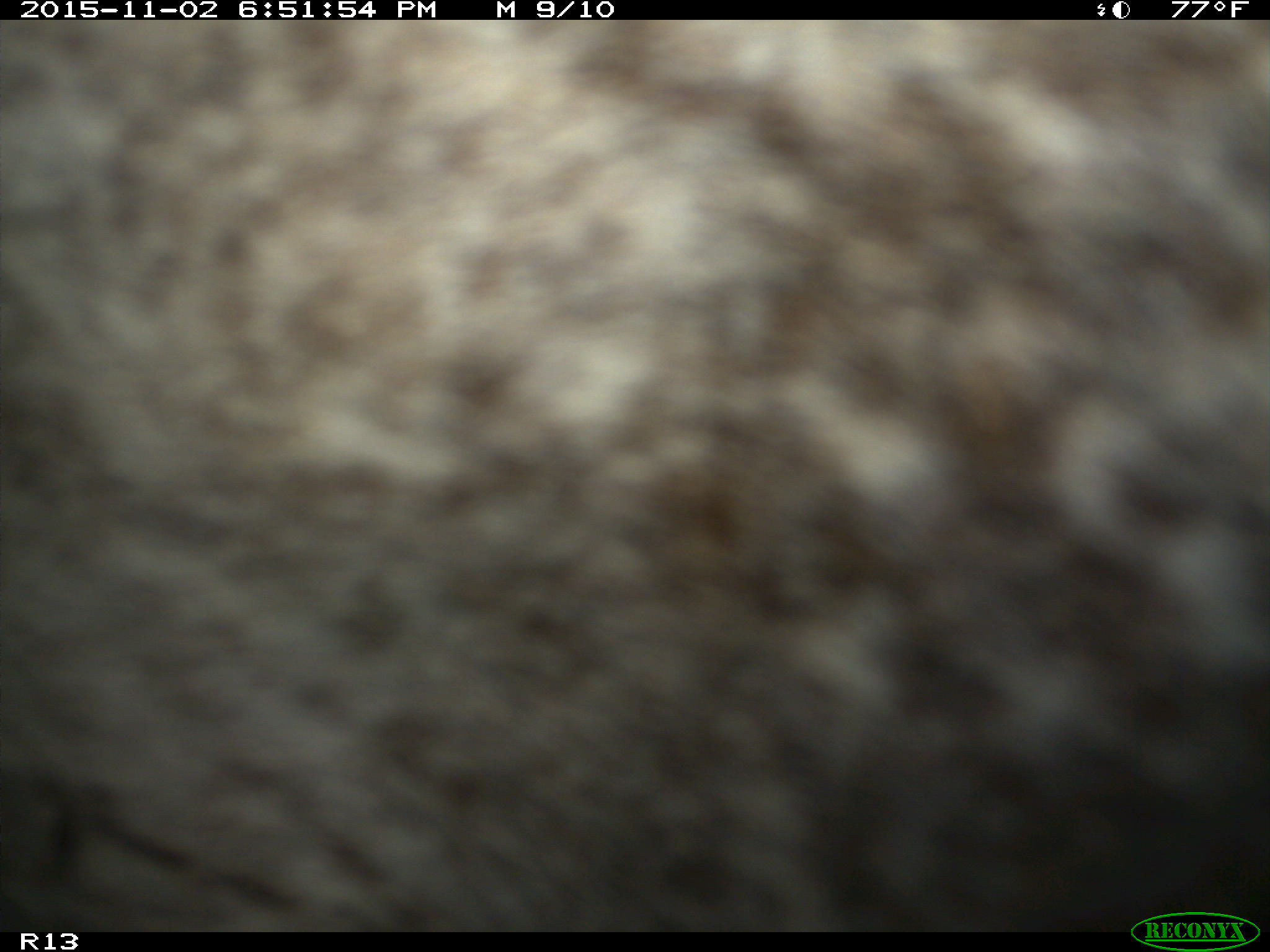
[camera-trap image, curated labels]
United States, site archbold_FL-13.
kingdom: Animalia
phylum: Chordata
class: Mammalia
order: Artiodactyla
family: Bovidae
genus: Bos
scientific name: Bos taurus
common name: domestic cow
Bos taurus (domestic cow).